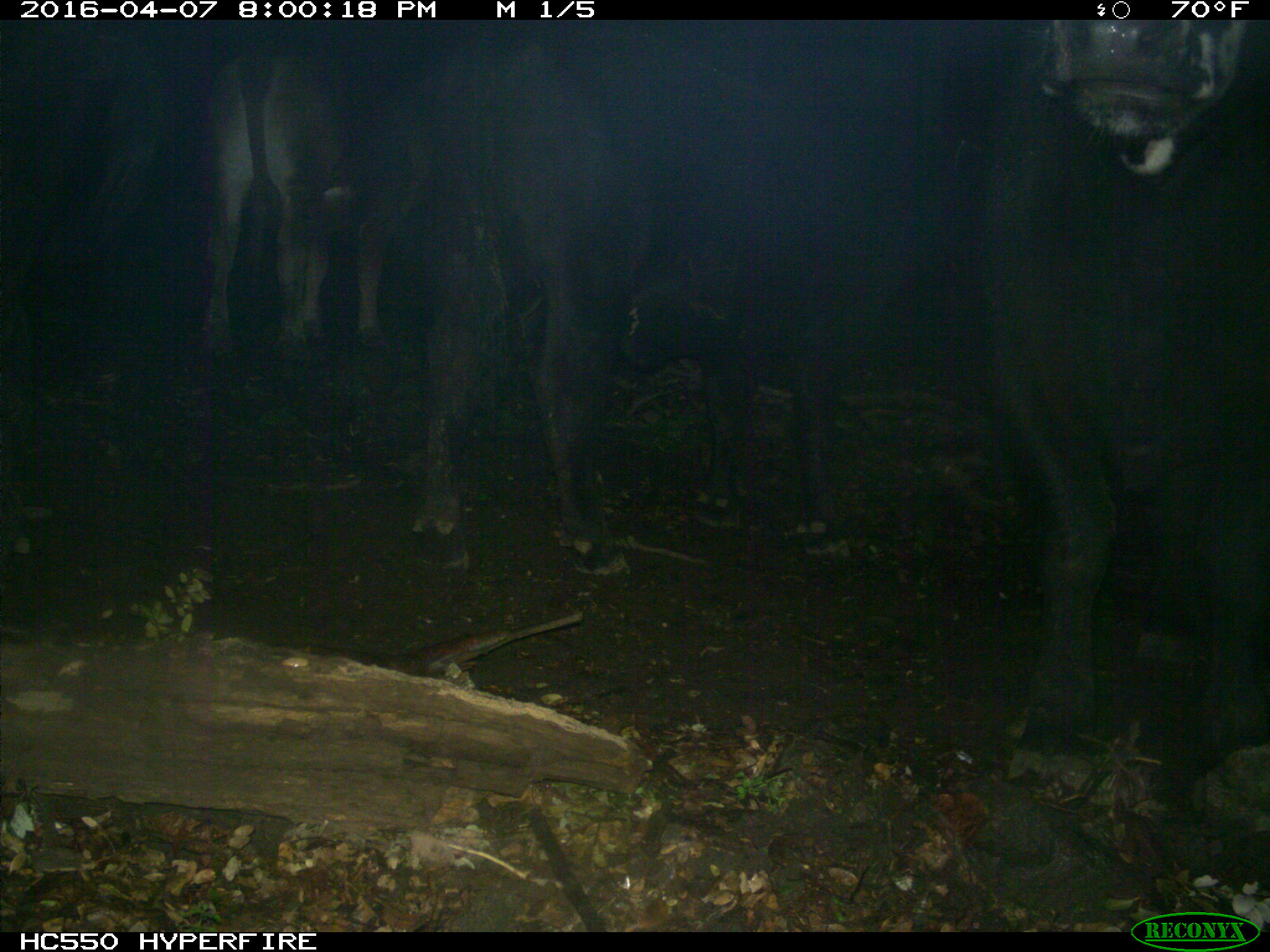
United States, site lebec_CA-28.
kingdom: Animalia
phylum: Chordata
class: Mammalia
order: Artiodactyla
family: Bovidae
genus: Bos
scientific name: Bos taurus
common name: domestic cow